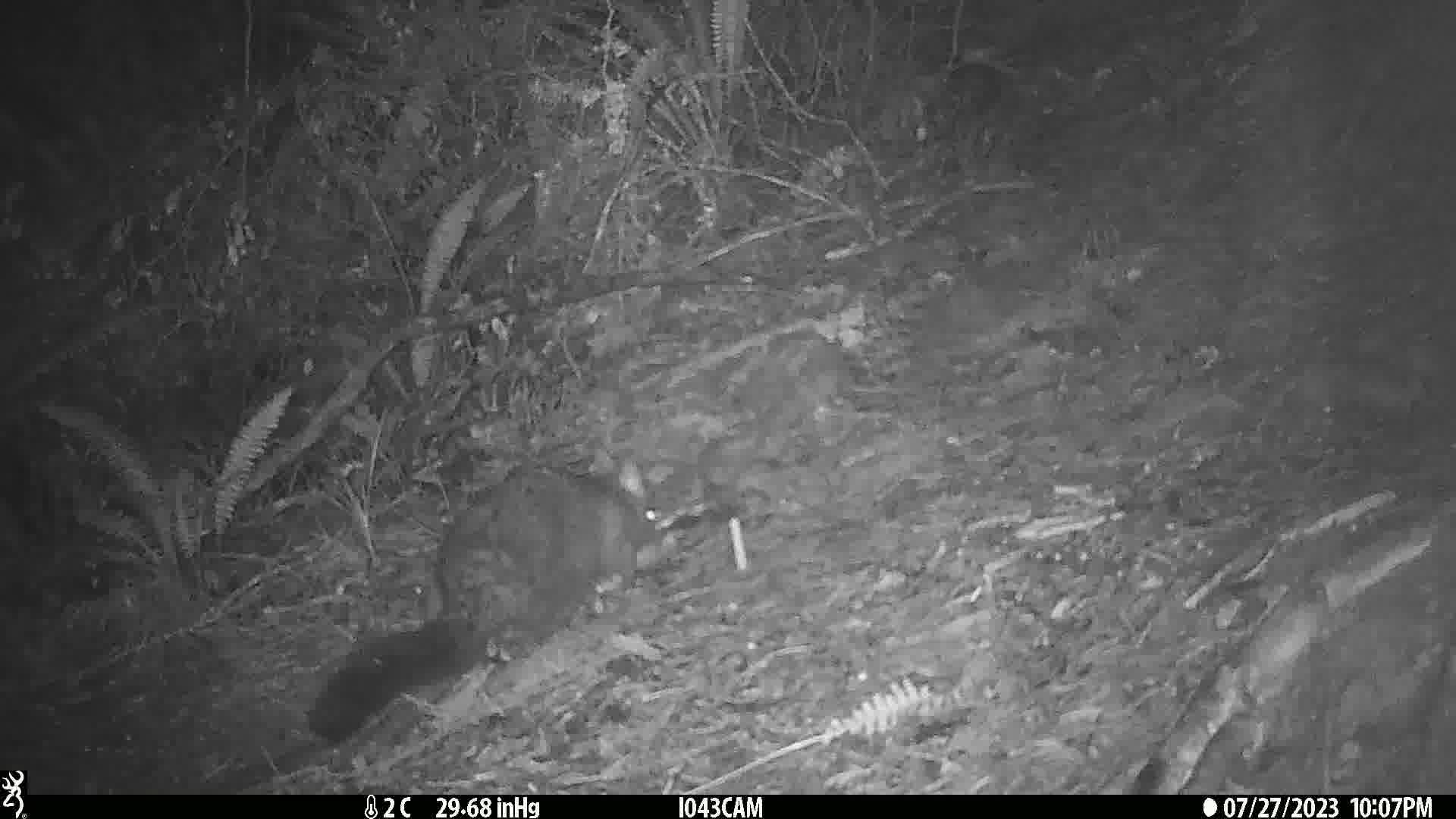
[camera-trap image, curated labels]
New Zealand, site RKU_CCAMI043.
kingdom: Animalia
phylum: Chordata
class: Mammalia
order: Diprotodontia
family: Phalangeridae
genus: Trichosurus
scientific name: Trichosurus vulpecula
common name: common brushtail possum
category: possum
Possum (common brushtail possum) (Trichosurus vulpecula).